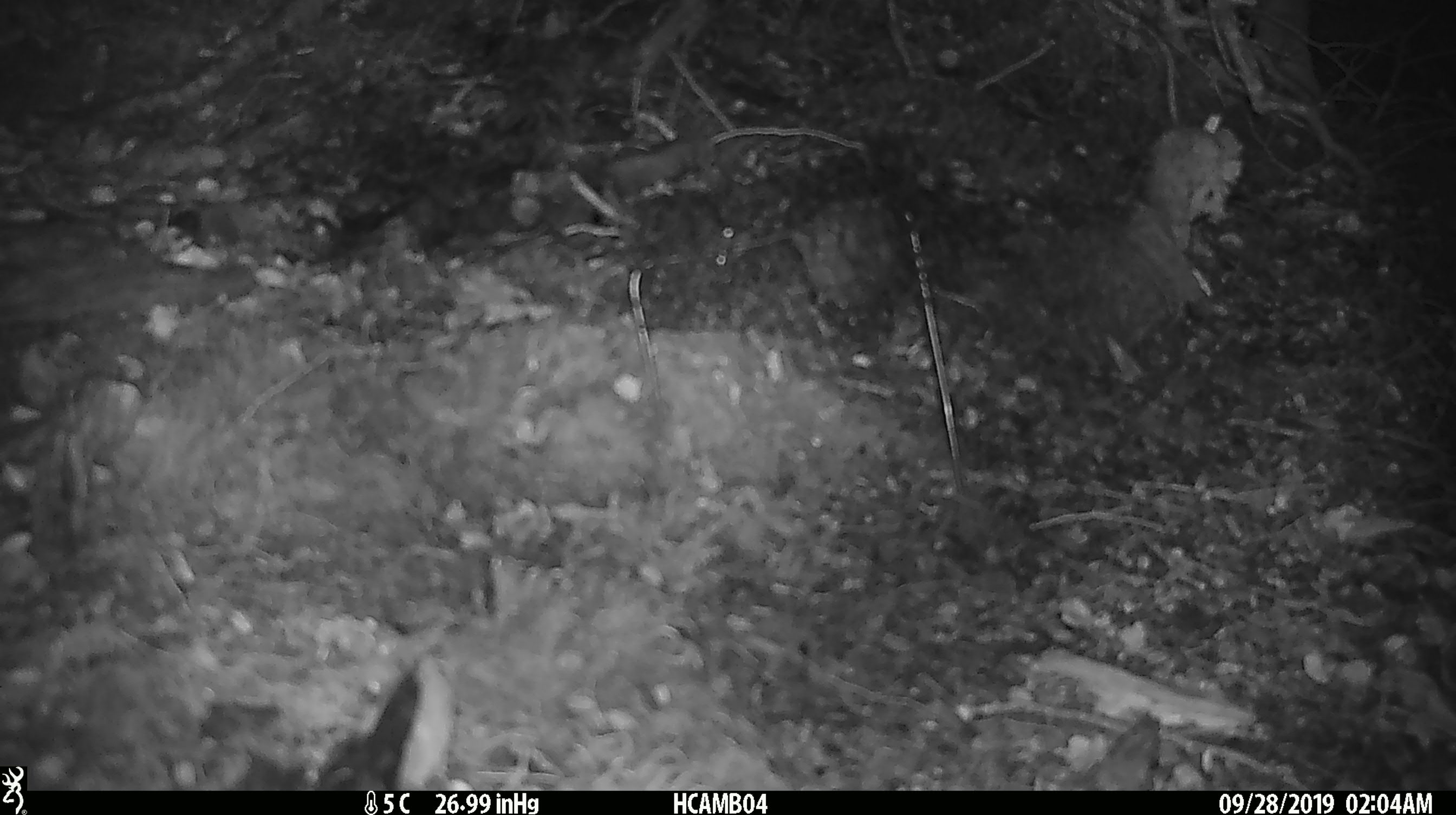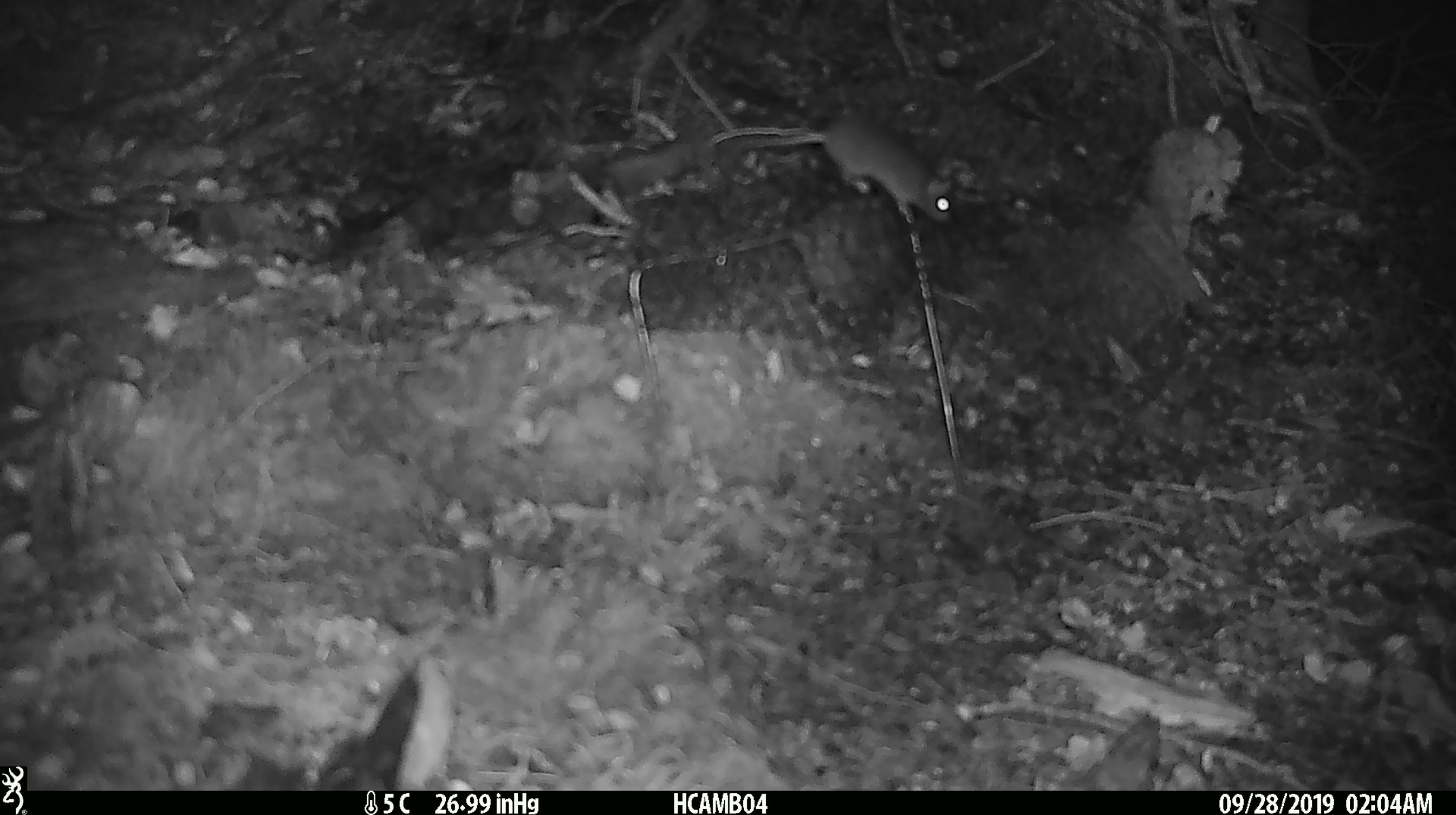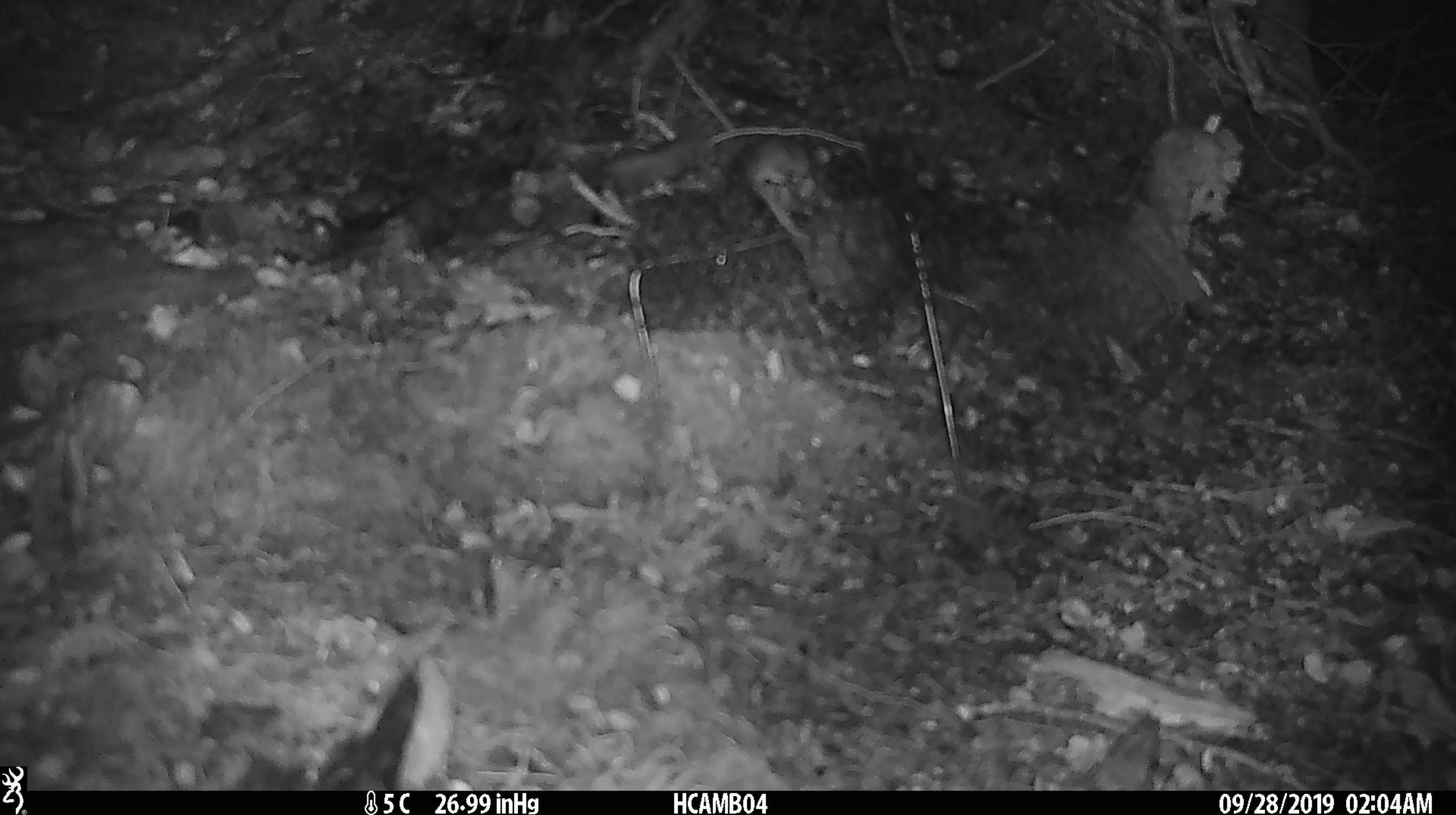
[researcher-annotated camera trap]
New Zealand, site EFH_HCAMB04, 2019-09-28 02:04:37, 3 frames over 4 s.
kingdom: Animalia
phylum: Chordata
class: Mammalia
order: Rodentia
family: Muridae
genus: Mus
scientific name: Mus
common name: mouse